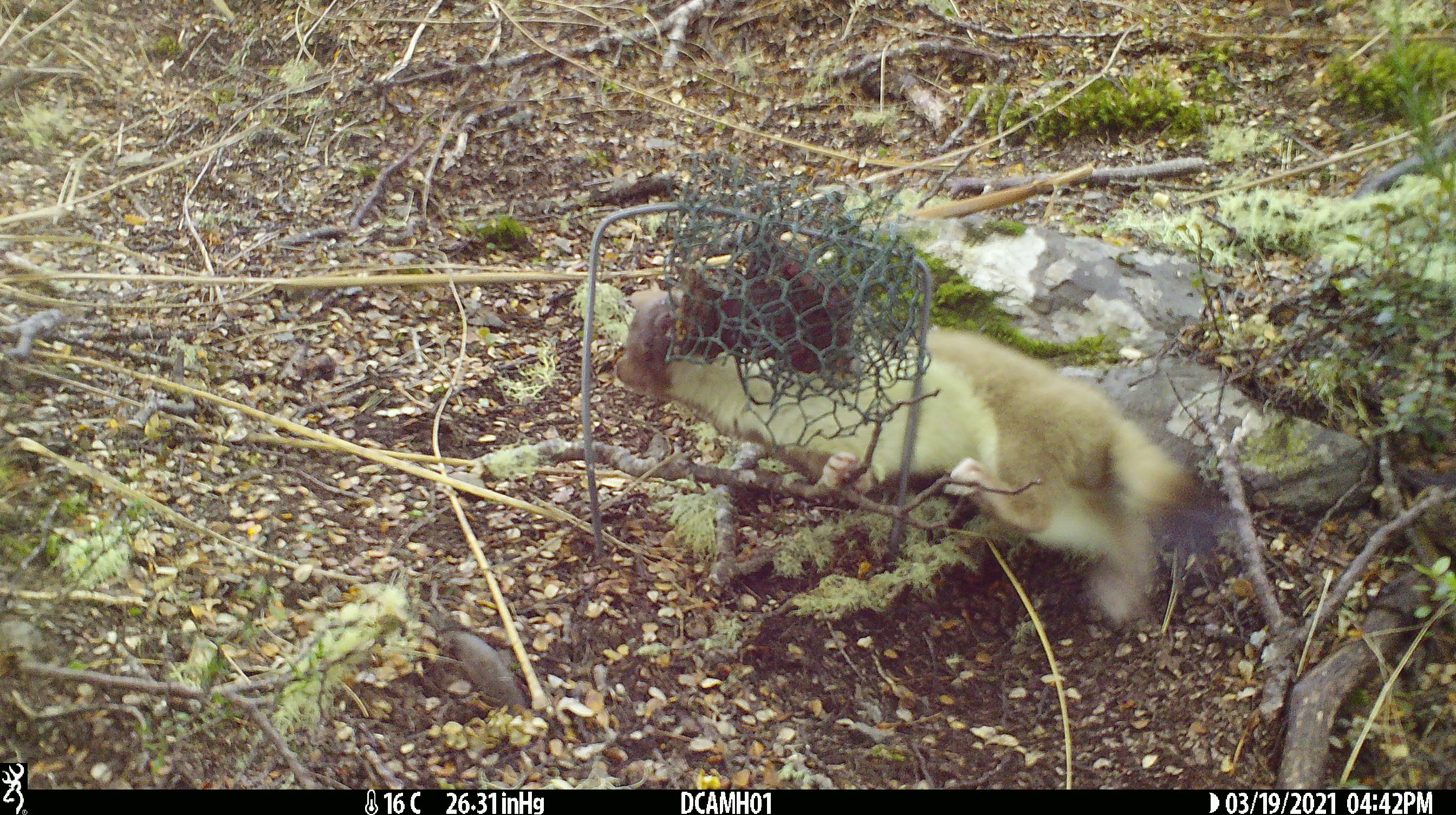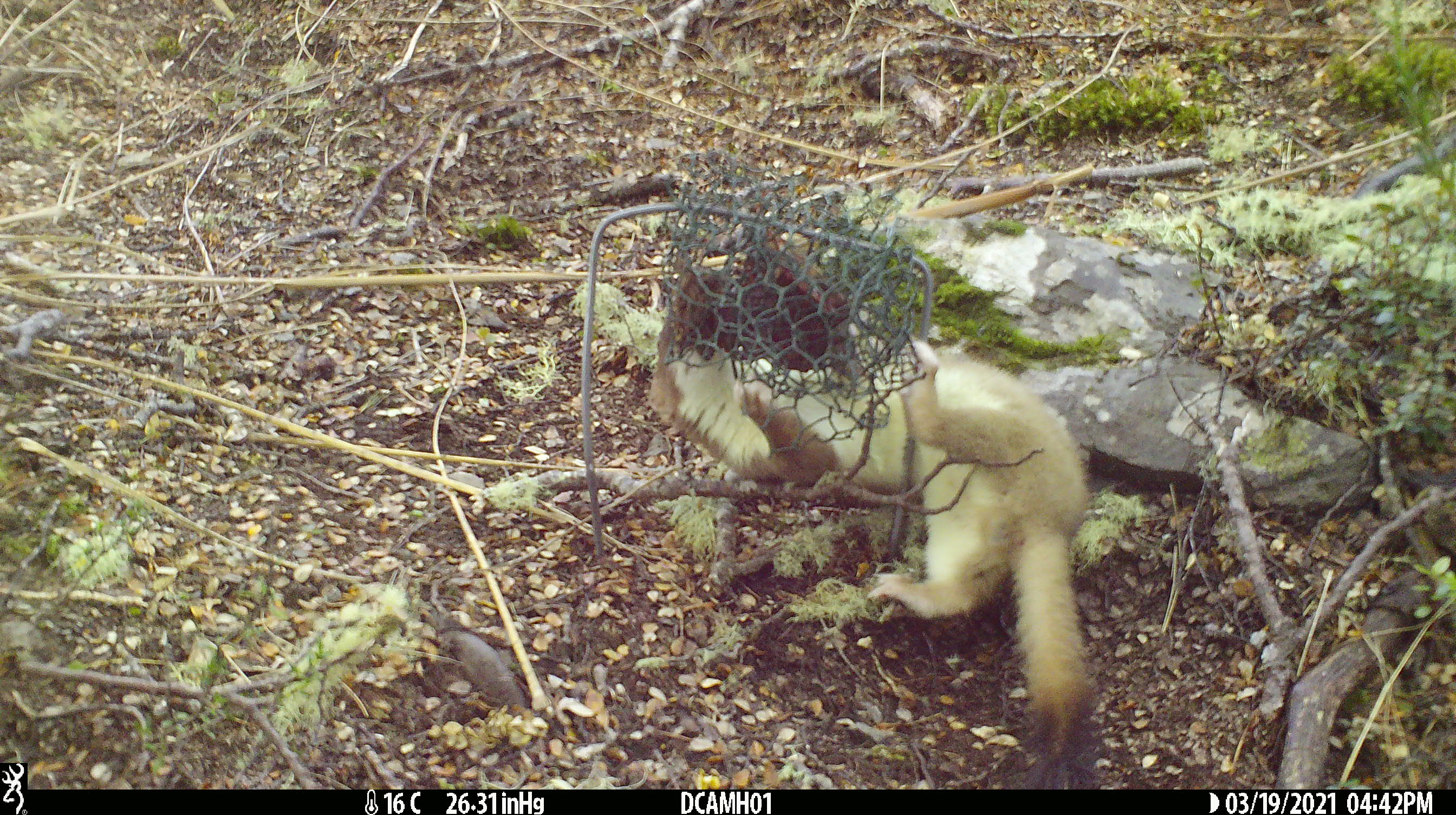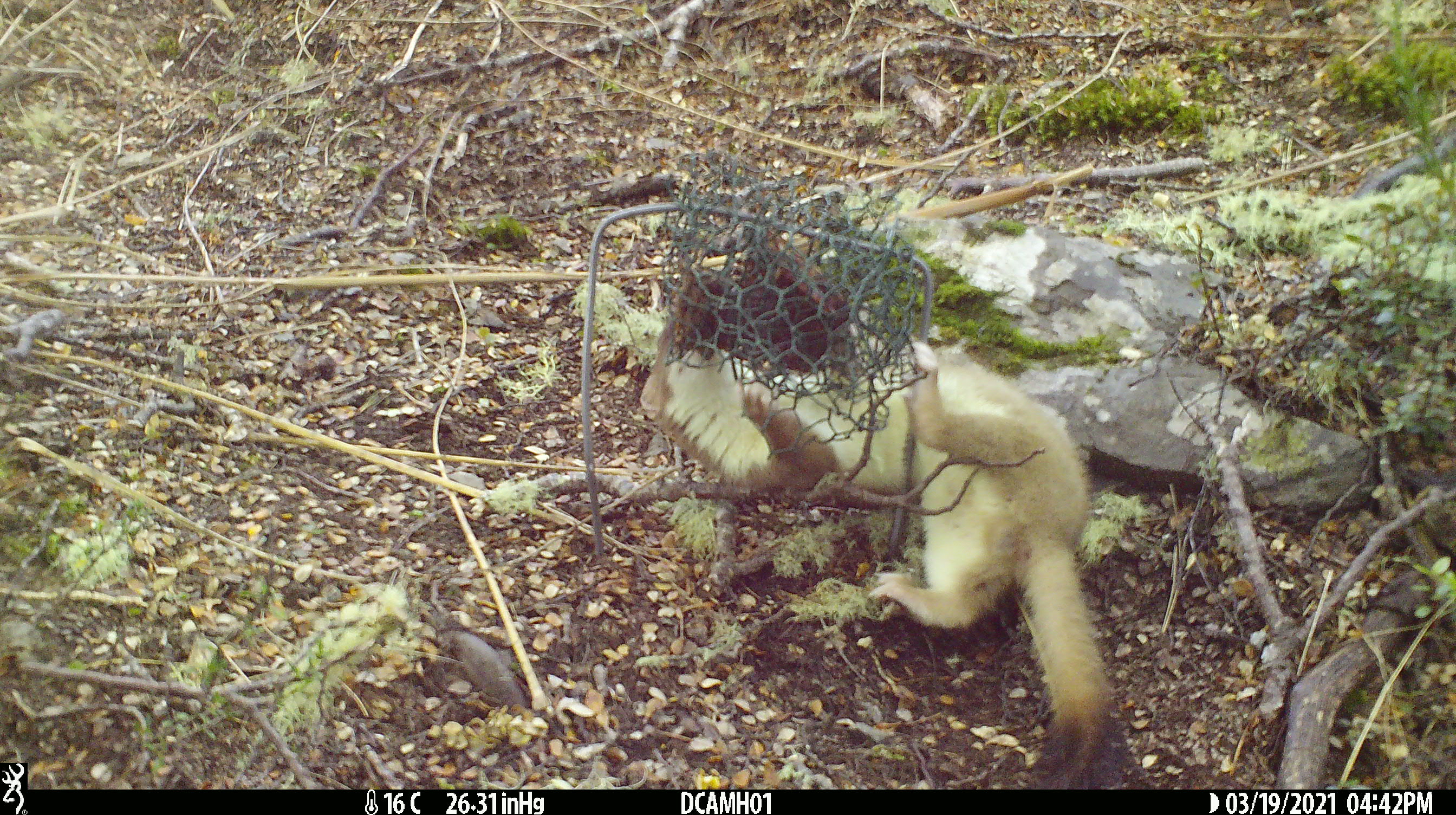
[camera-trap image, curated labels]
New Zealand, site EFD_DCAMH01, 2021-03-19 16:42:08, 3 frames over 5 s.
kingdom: Animalia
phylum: Chordata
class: Mammalia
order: Carnivora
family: Mustelidae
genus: Mustela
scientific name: Mustela erminea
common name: stoat